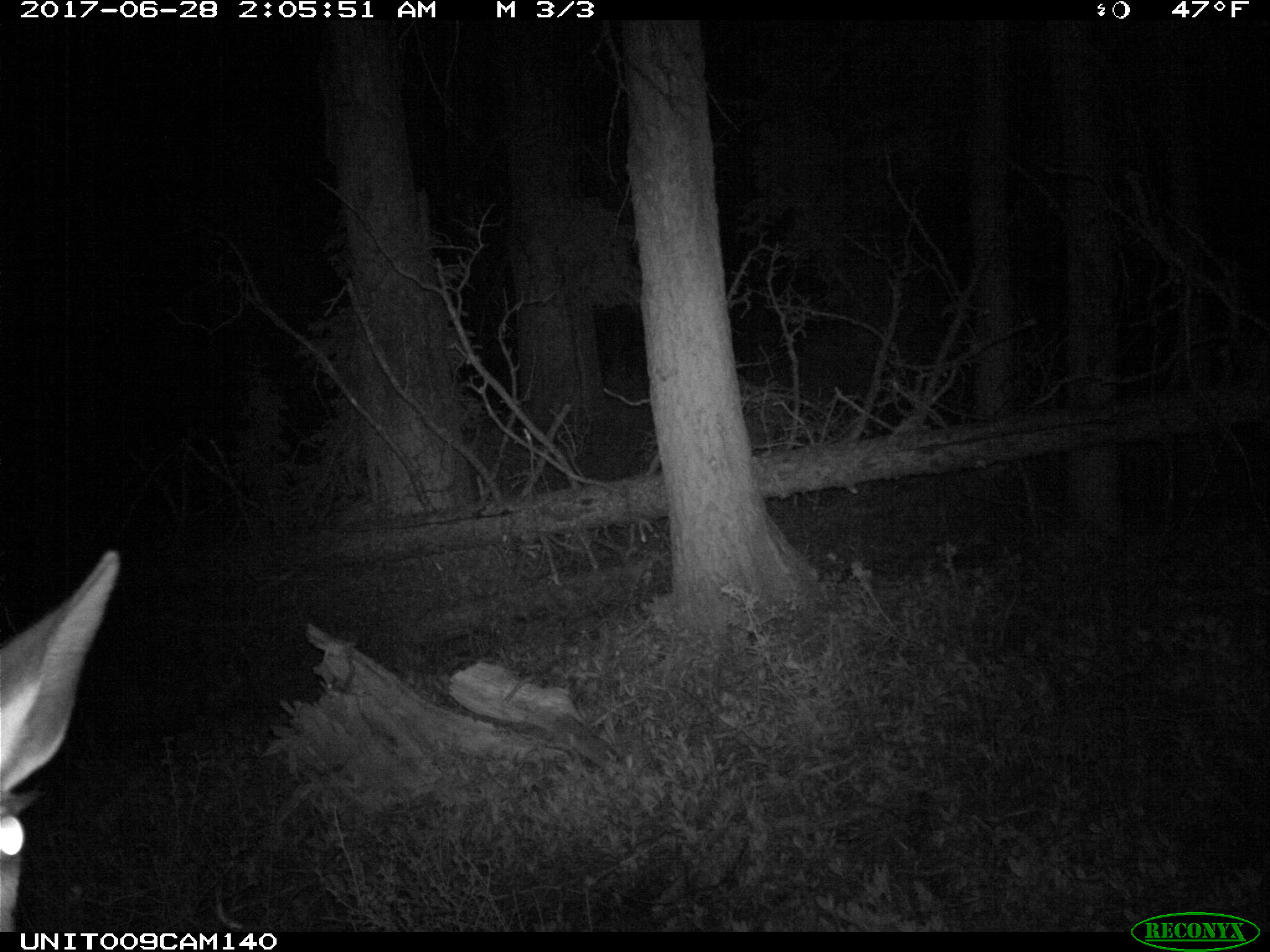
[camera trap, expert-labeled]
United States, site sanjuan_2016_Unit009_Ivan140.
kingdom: Animalia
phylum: Chordata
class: Mammalia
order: Artiodactyla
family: Cervidae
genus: Cervus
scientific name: Cervus elaphus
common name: red deer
Cervus elaphus (red deer).